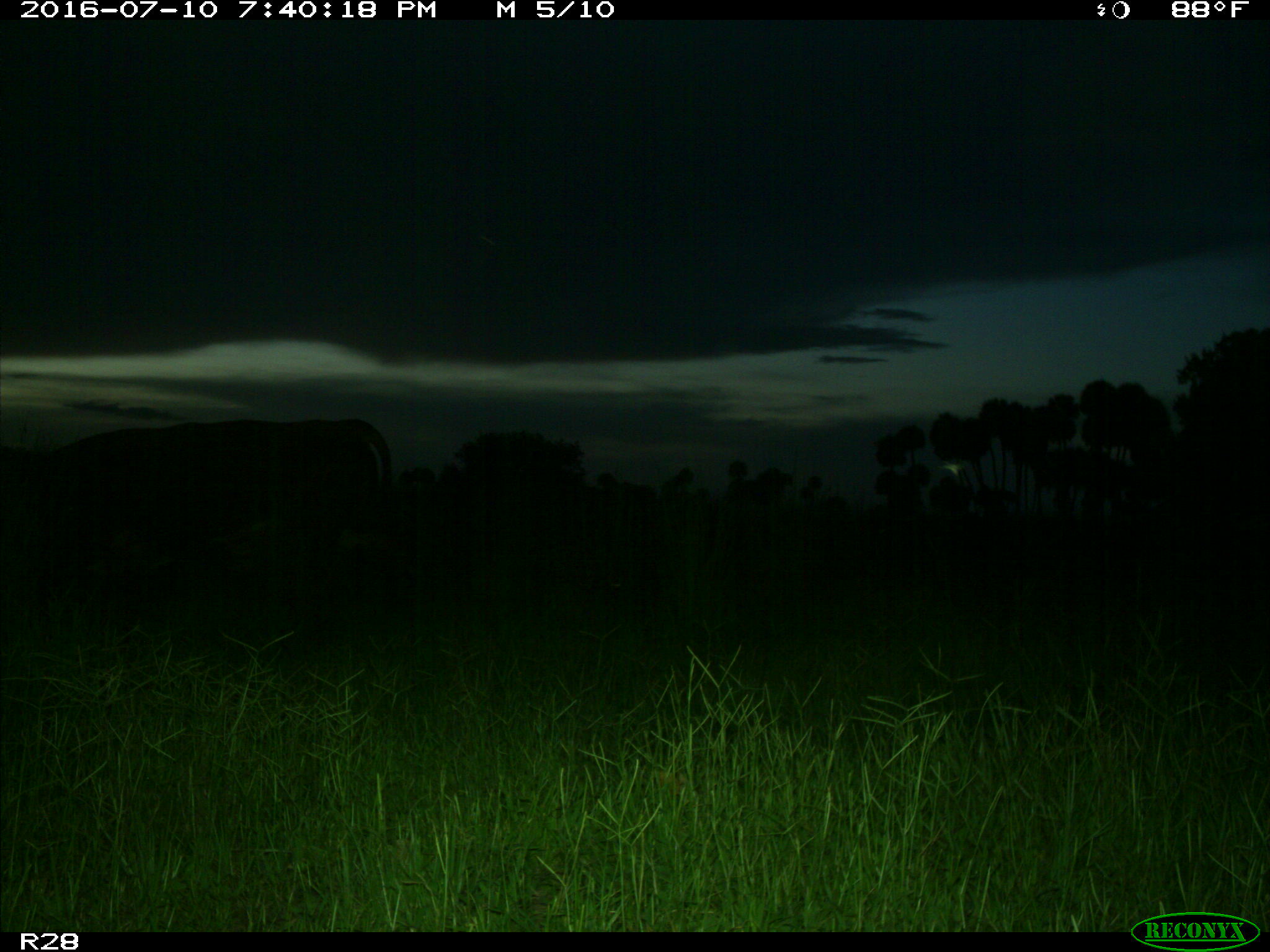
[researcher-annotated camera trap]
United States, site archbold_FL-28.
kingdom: Animalia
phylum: Chordata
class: Mammalia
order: Artiodactyla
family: Bovidae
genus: Bos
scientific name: Bos taurus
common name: domestic cow